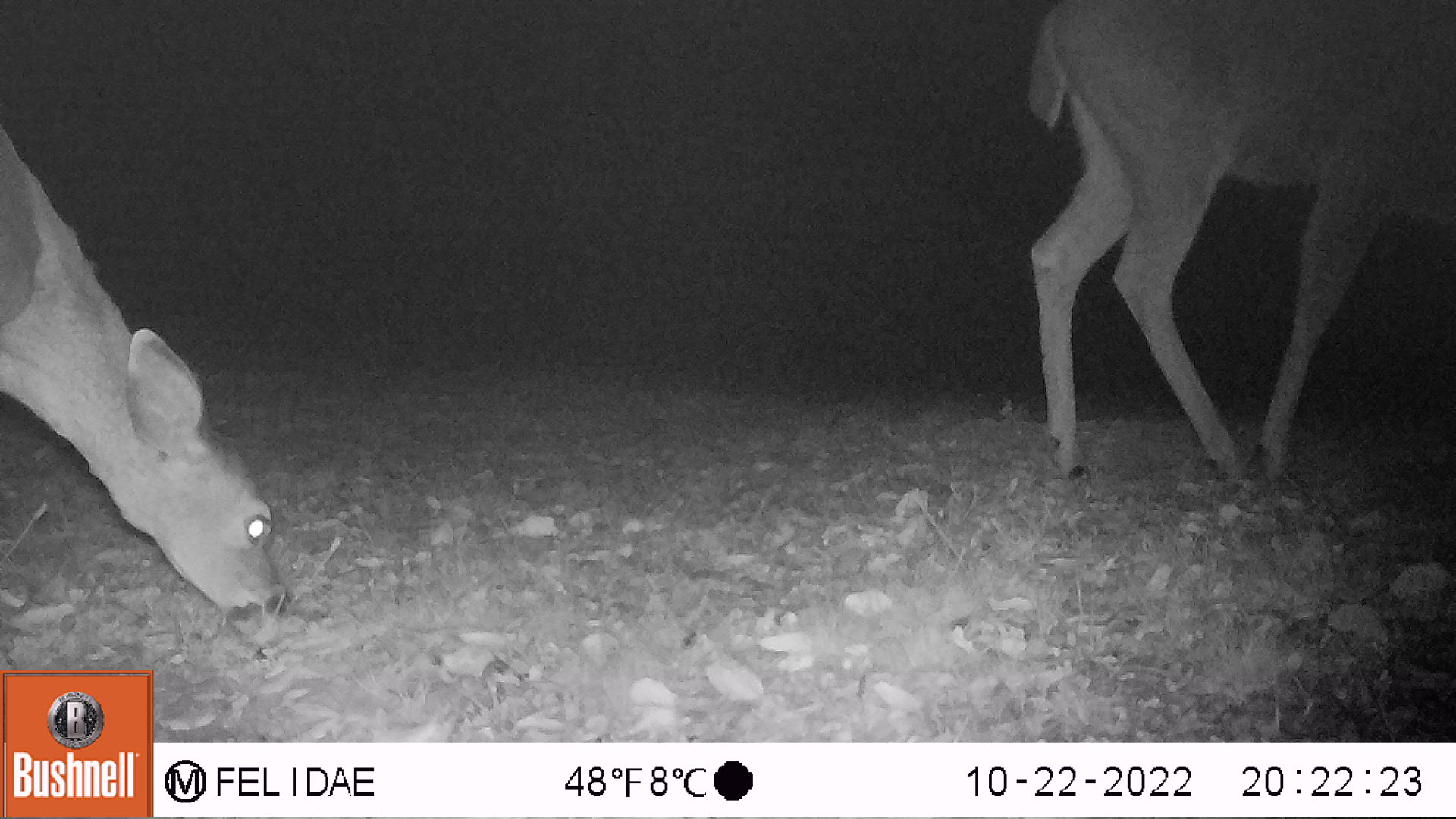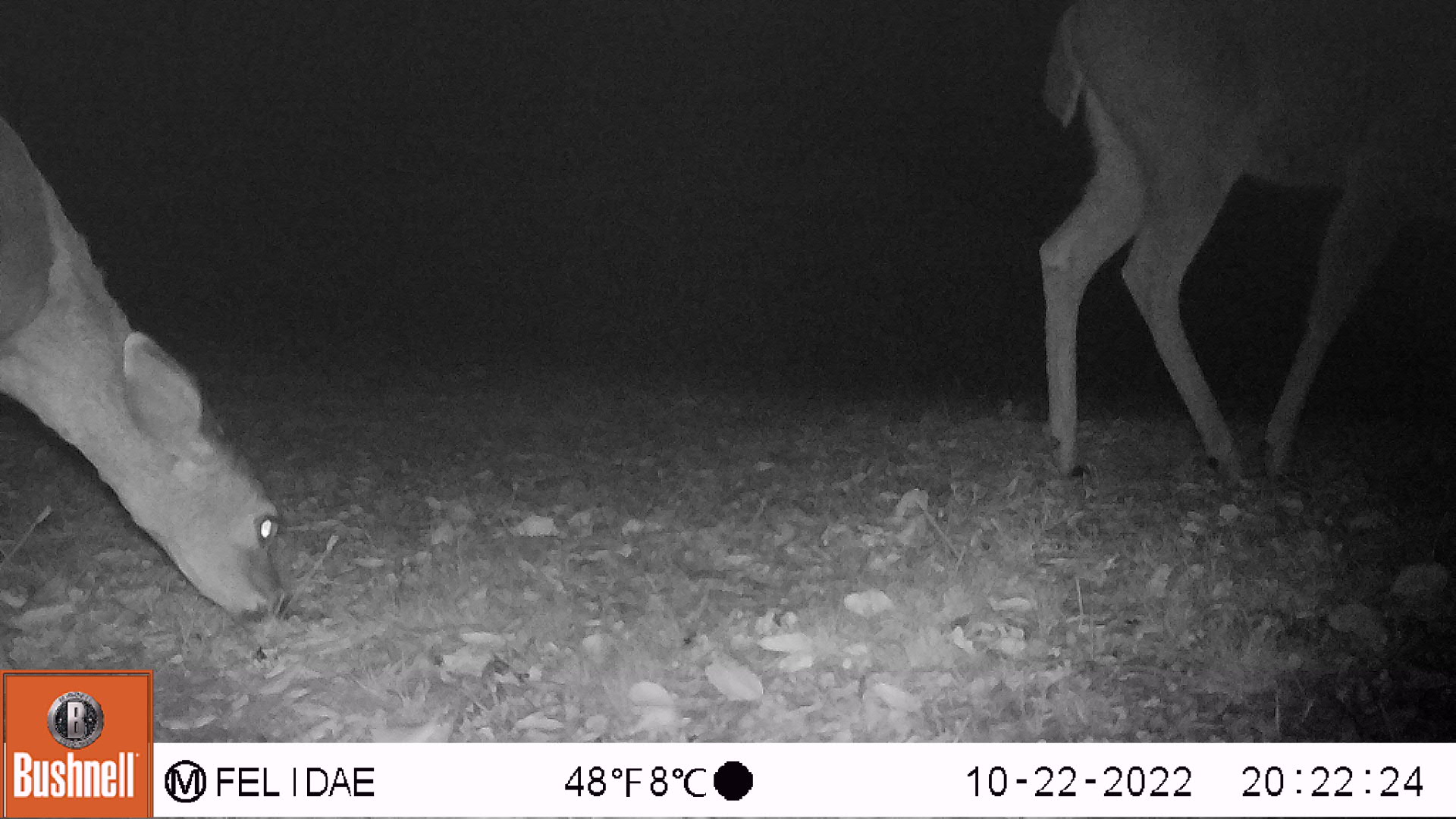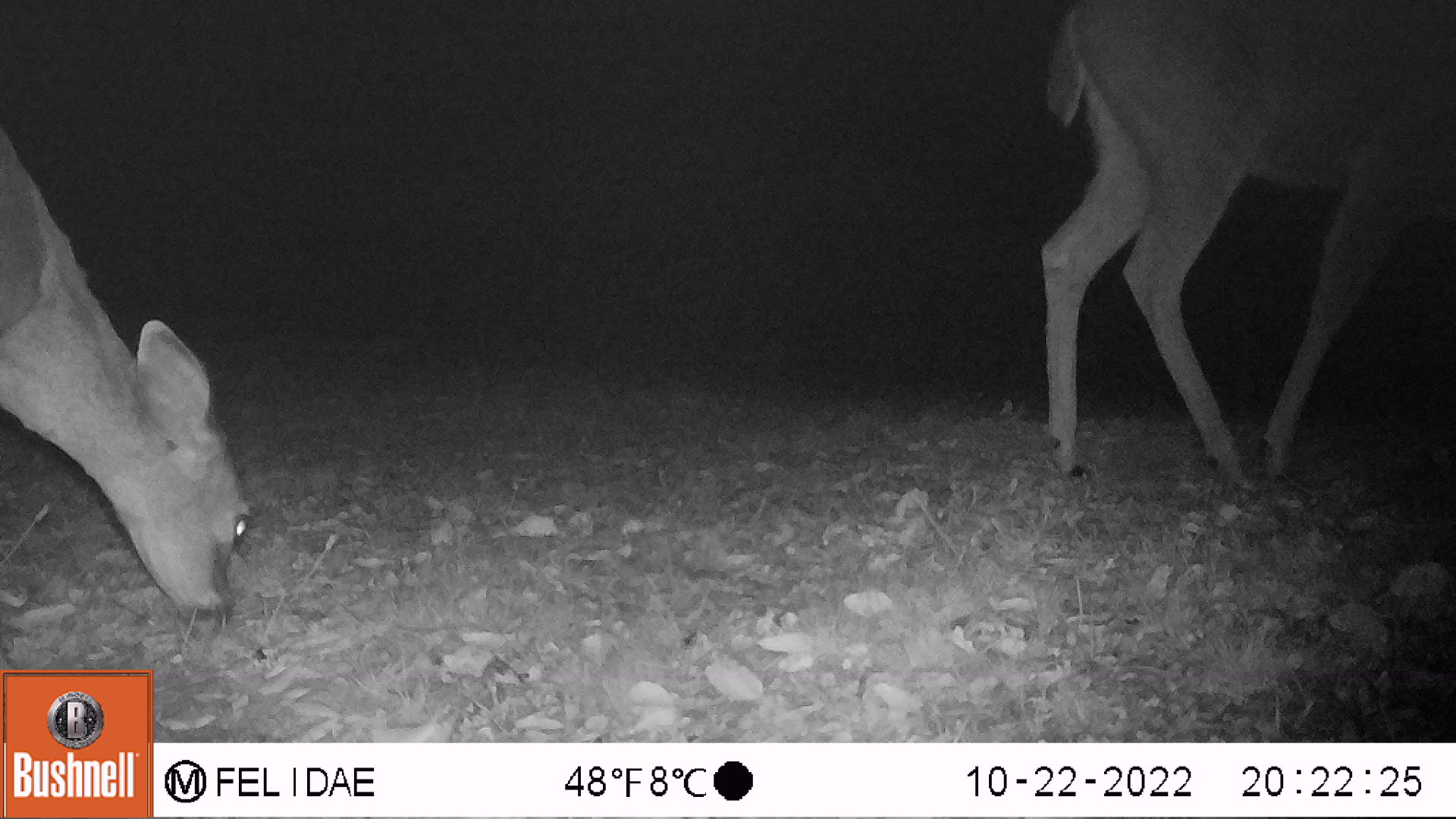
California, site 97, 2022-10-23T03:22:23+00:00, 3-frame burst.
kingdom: Animalia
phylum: Chordata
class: Mammalia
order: Artiodactyla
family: Cervidae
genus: Odocoileus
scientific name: Odocoileus hemionus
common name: mule deer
Mule deer (Odocoileus hemionus).